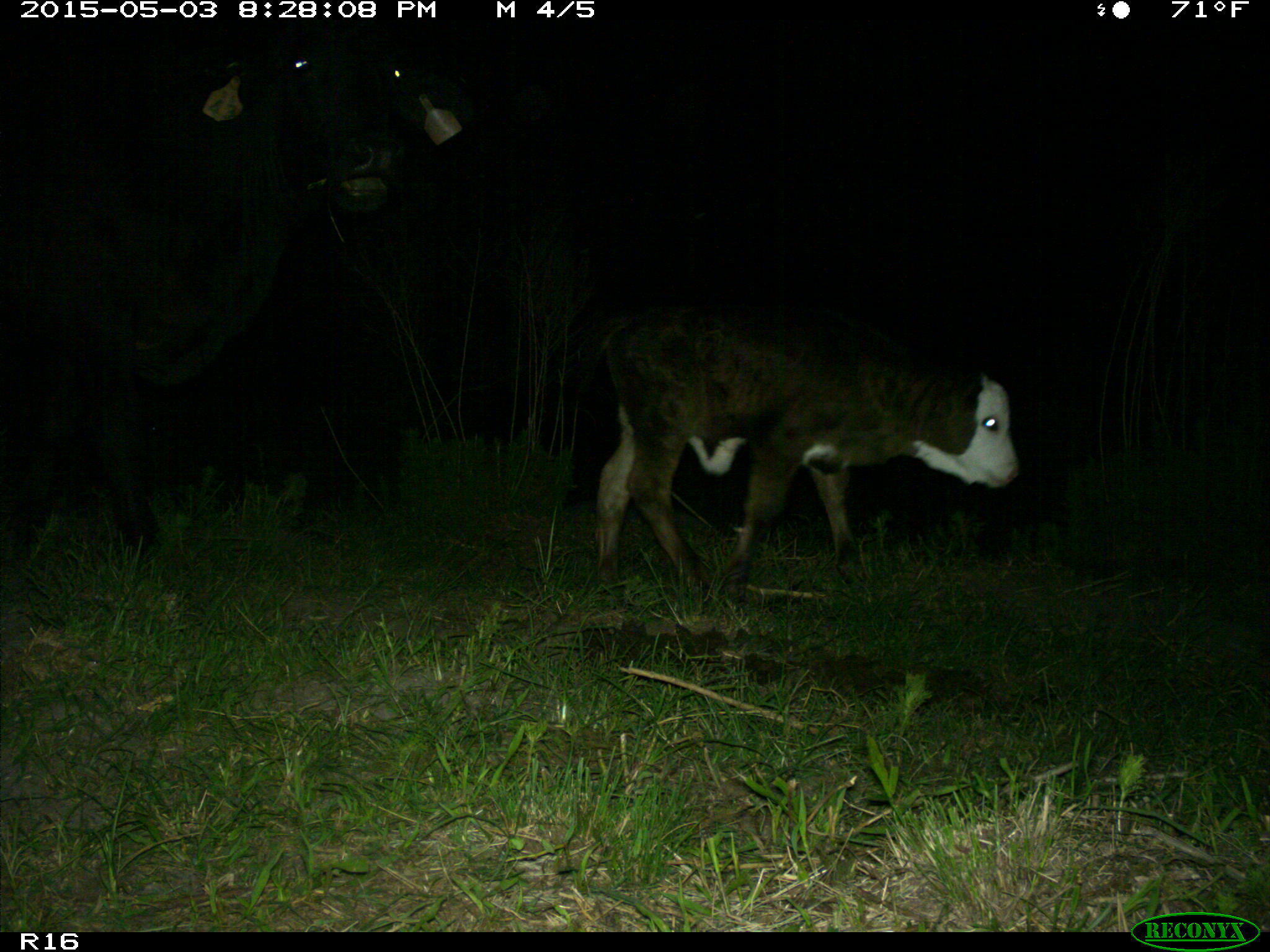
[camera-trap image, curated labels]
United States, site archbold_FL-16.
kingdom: Animalia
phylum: Chordata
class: Mammalia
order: Artiodactyla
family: Bovidae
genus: Bos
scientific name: Bos taurus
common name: domestic cow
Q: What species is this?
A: Bos taurus (domestic cow).